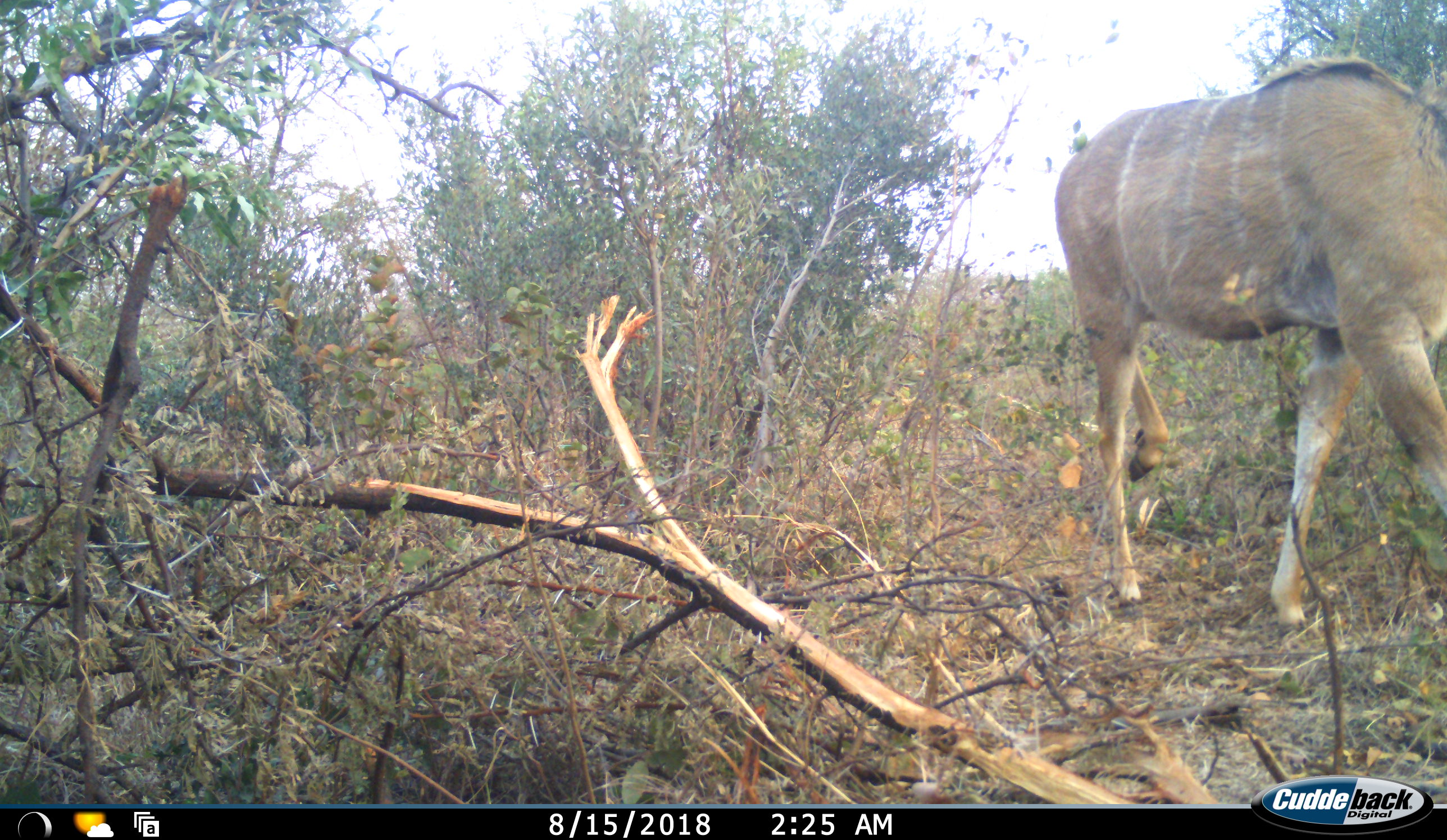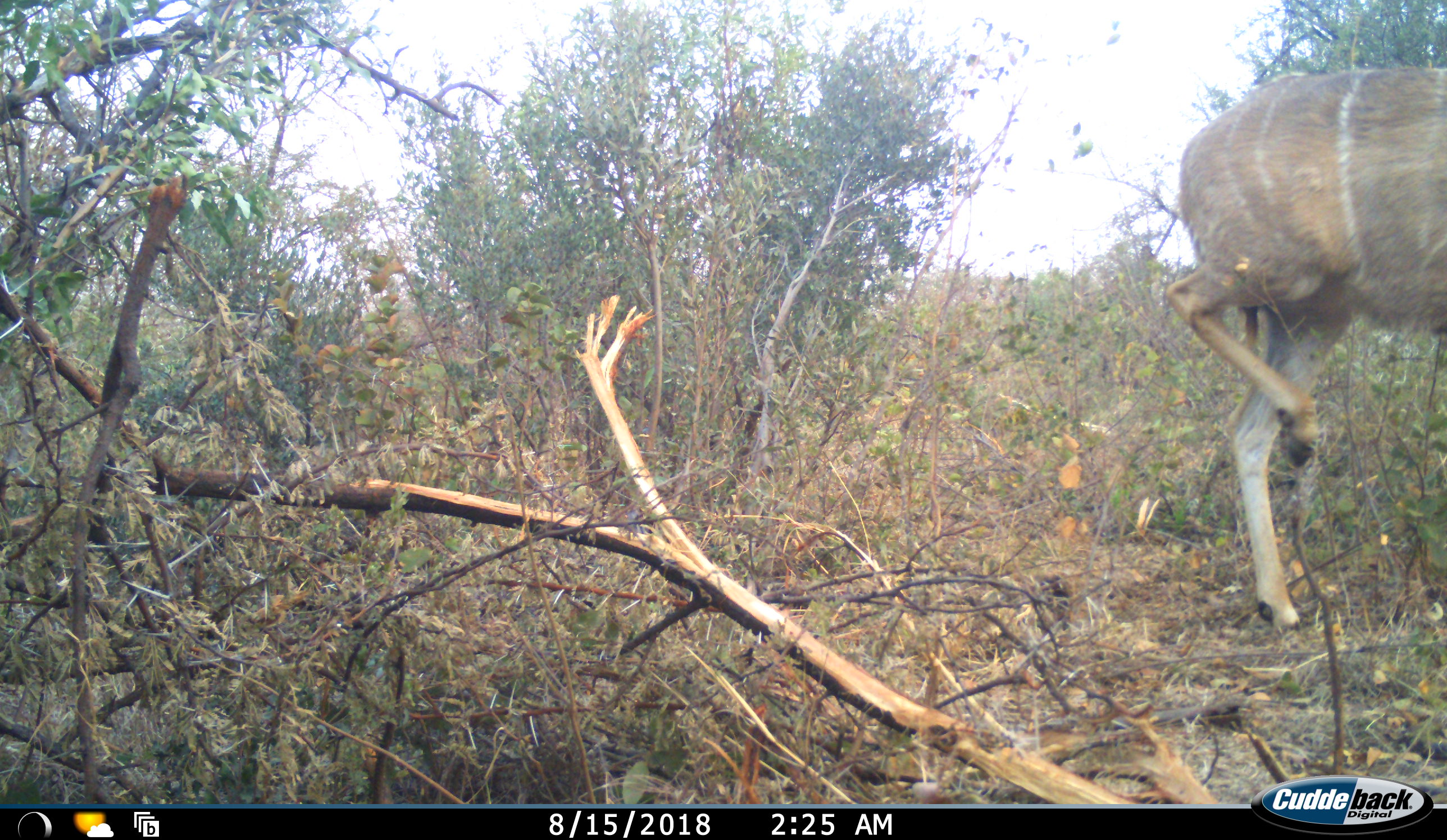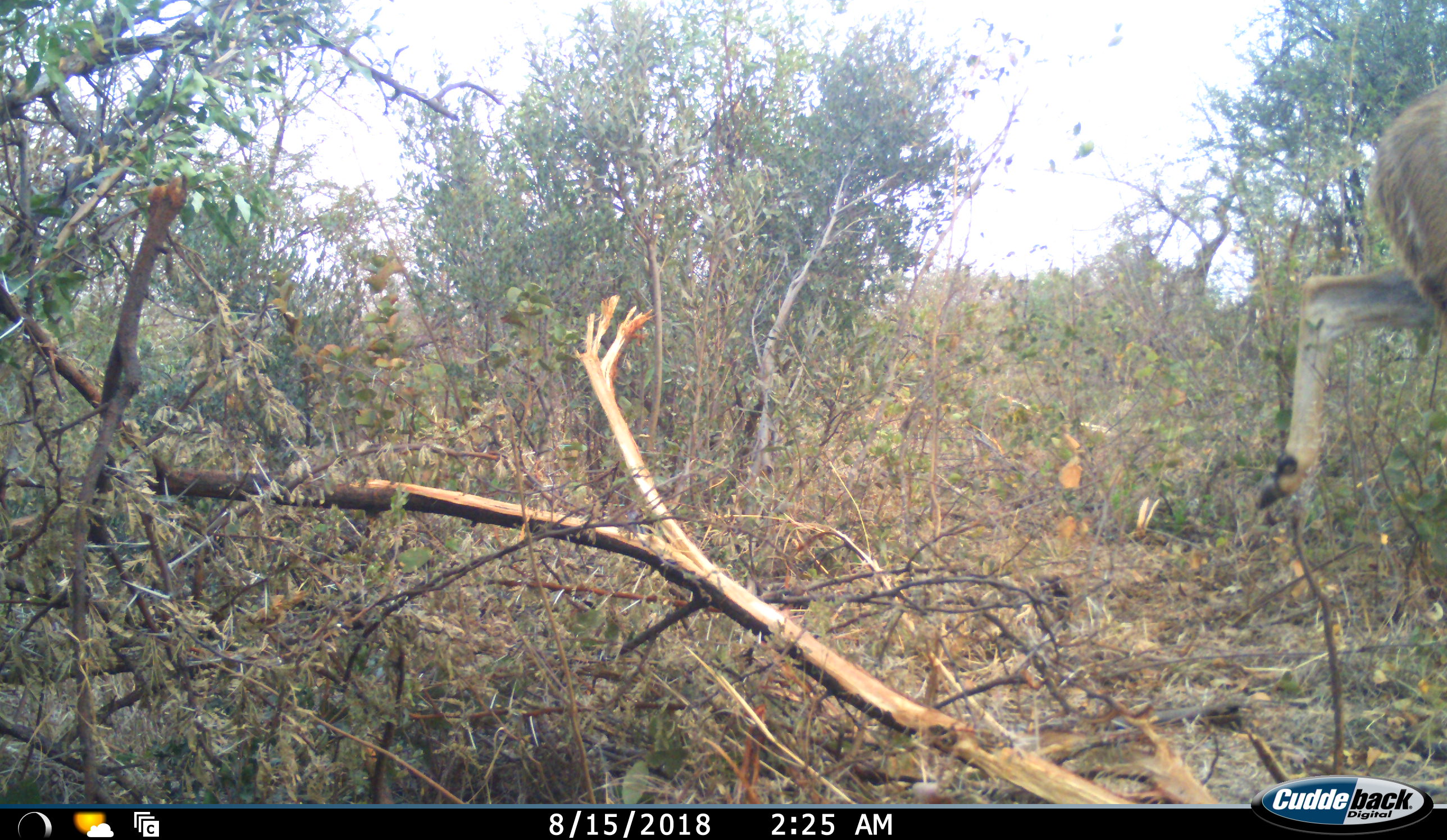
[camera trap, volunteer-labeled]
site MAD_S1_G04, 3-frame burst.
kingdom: Animalia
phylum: Chordata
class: Mammalia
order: Artiodactyla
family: Bovidae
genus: Tragelaphus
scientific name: Tragelaphus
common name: kudu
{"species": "kudu (Tragelaphus)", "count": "1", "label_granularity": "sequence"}